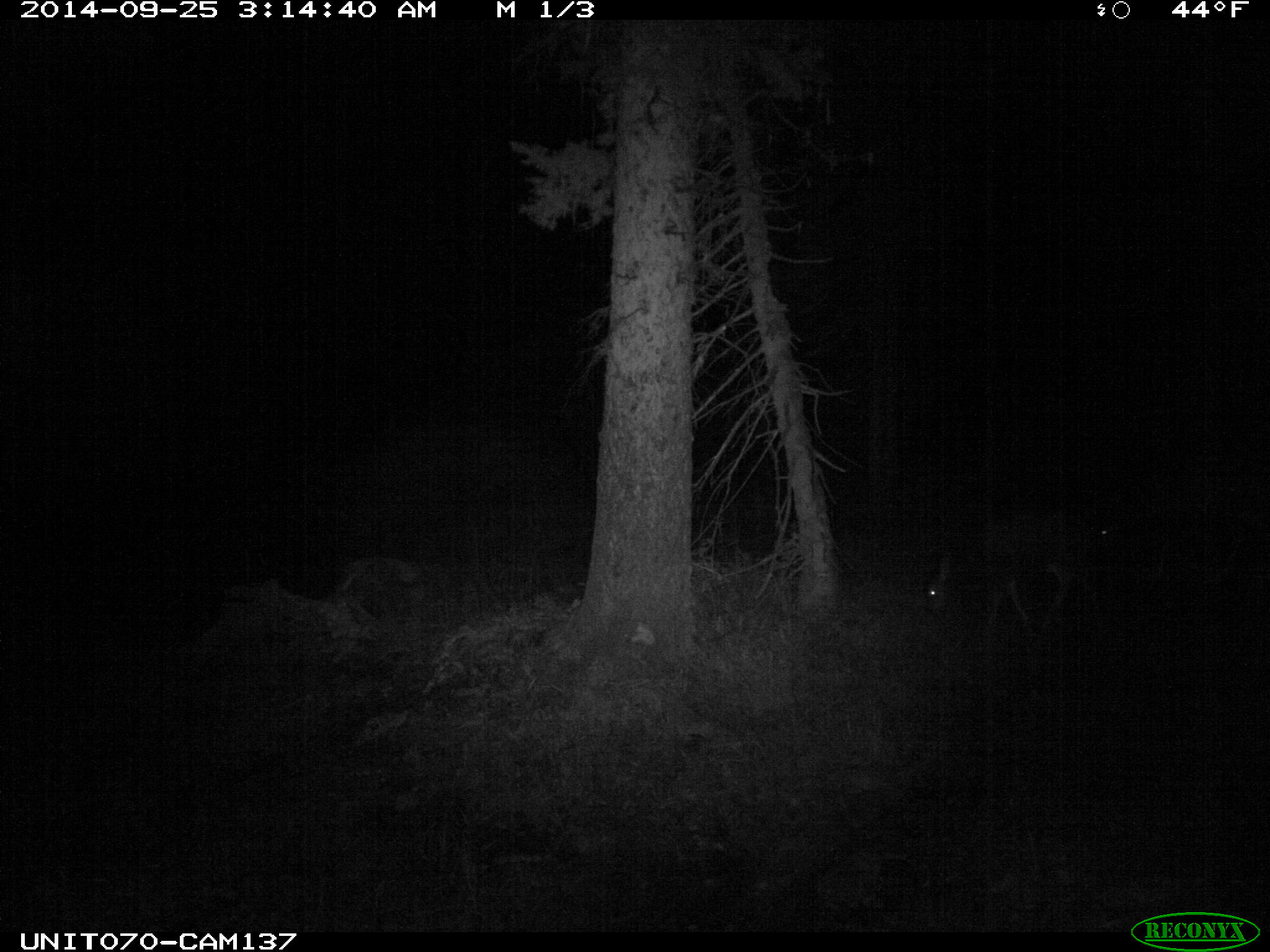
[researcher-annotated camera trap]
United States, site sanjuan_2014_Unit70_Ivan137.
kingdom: Animalia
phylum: Chordata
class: Mammalia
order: Artiodactyla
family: Cervidae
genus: Odocoileus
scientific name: Odocoileus hemionus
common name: mule deer